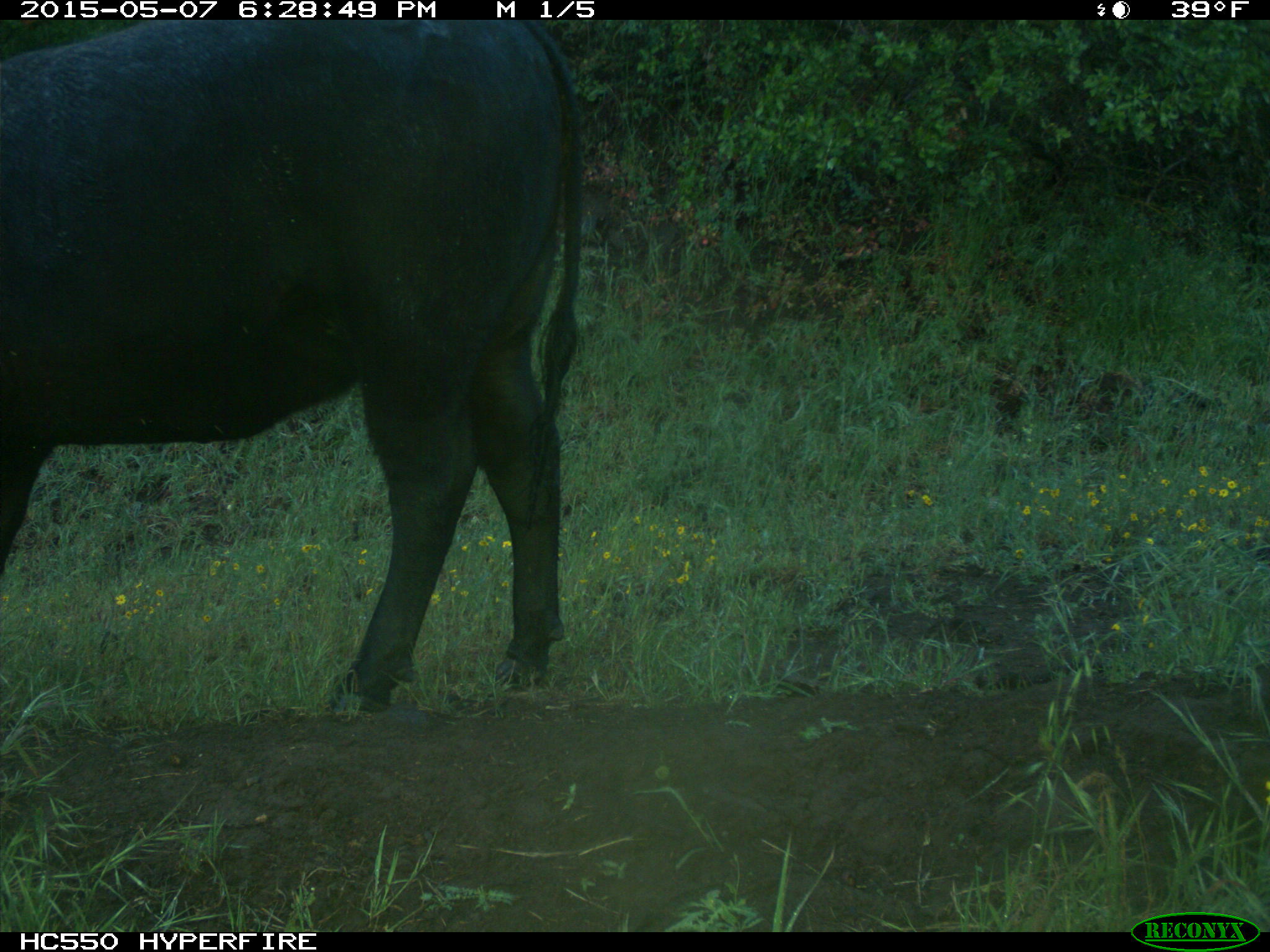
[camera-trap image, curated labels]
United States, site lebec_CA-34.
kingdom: Animalia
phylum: Chordata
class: Mammalia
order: Artiodactyla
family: Bovidae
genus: Bos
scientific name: Bos taurus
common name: domestic cow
Bos taurus (domestic cow).